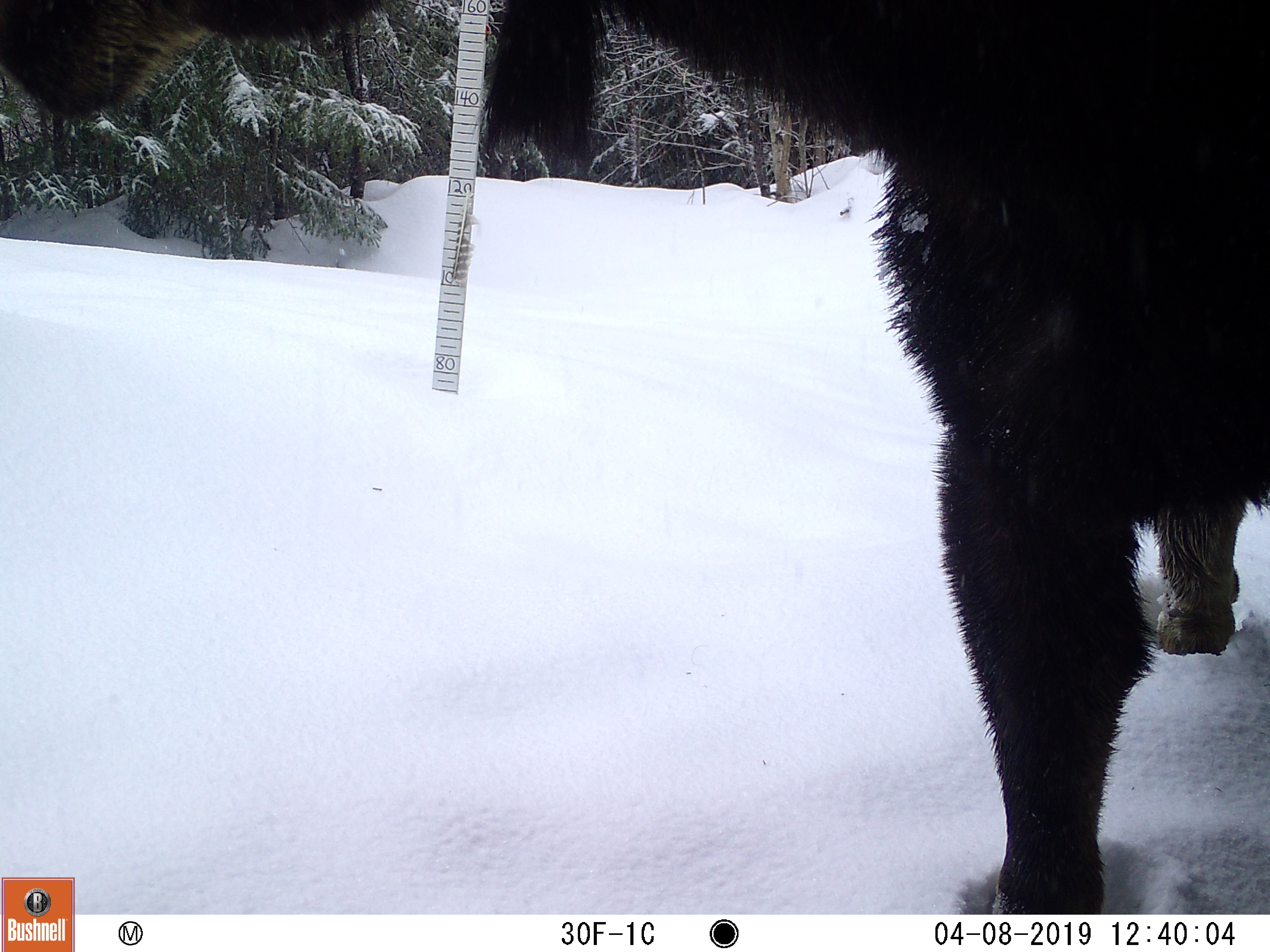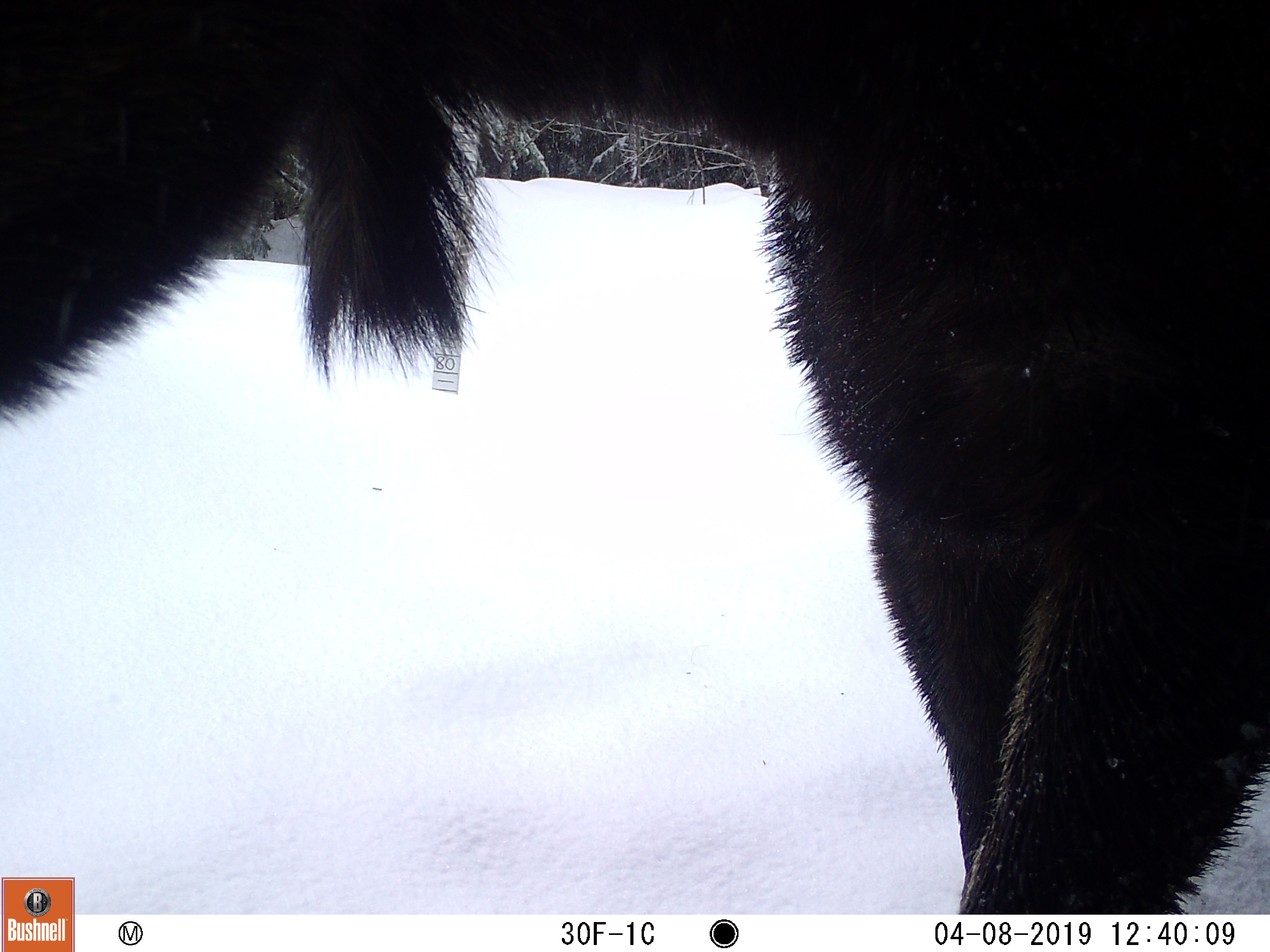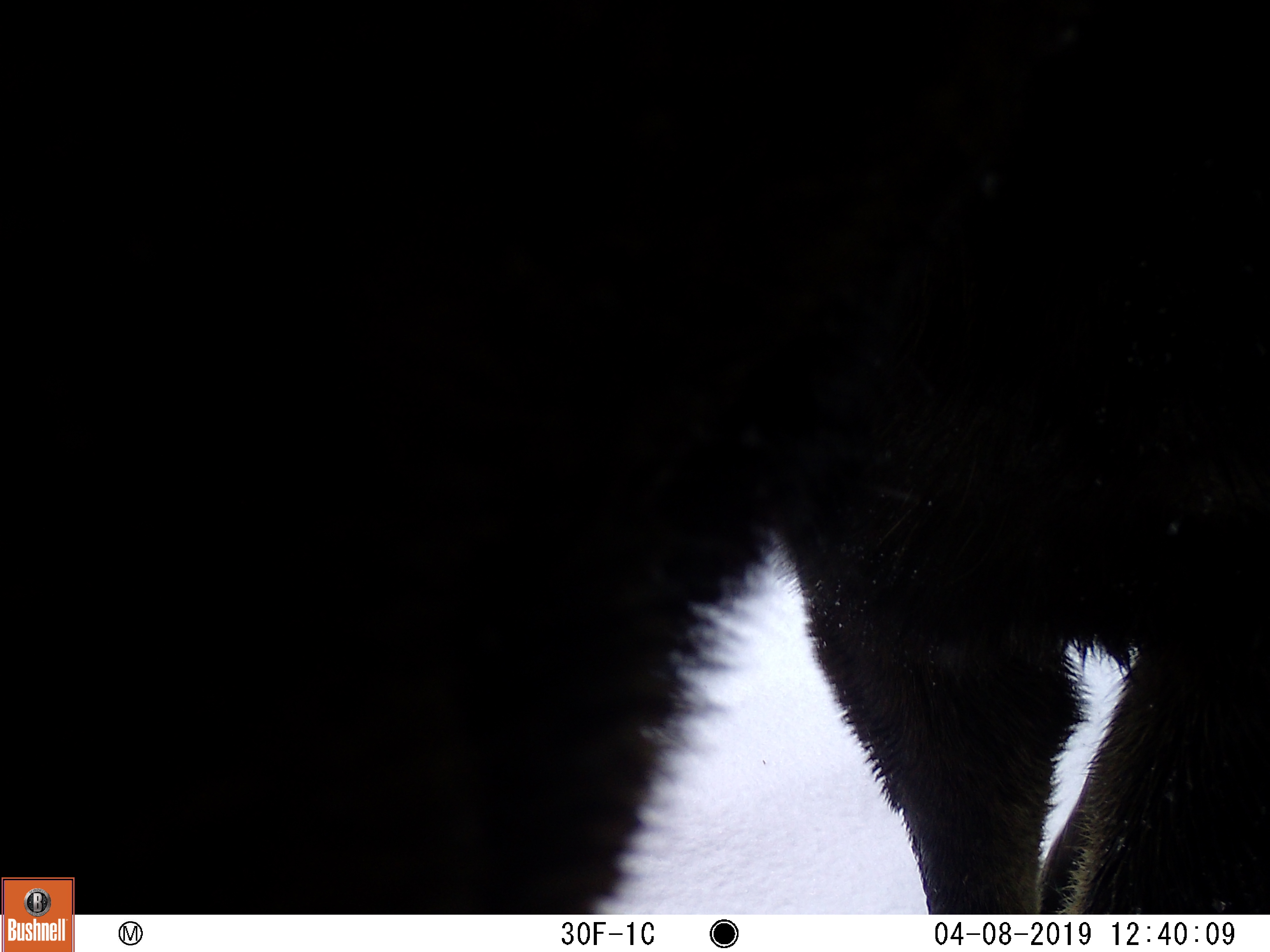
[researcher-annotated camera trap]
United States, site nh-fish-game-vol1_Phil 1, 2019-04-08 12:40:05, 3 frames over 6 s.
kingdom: Animalia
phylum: Chordata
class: Mammalia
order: Artiodactyla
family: Cervidae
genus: Alces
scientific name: Alces alces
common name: moose